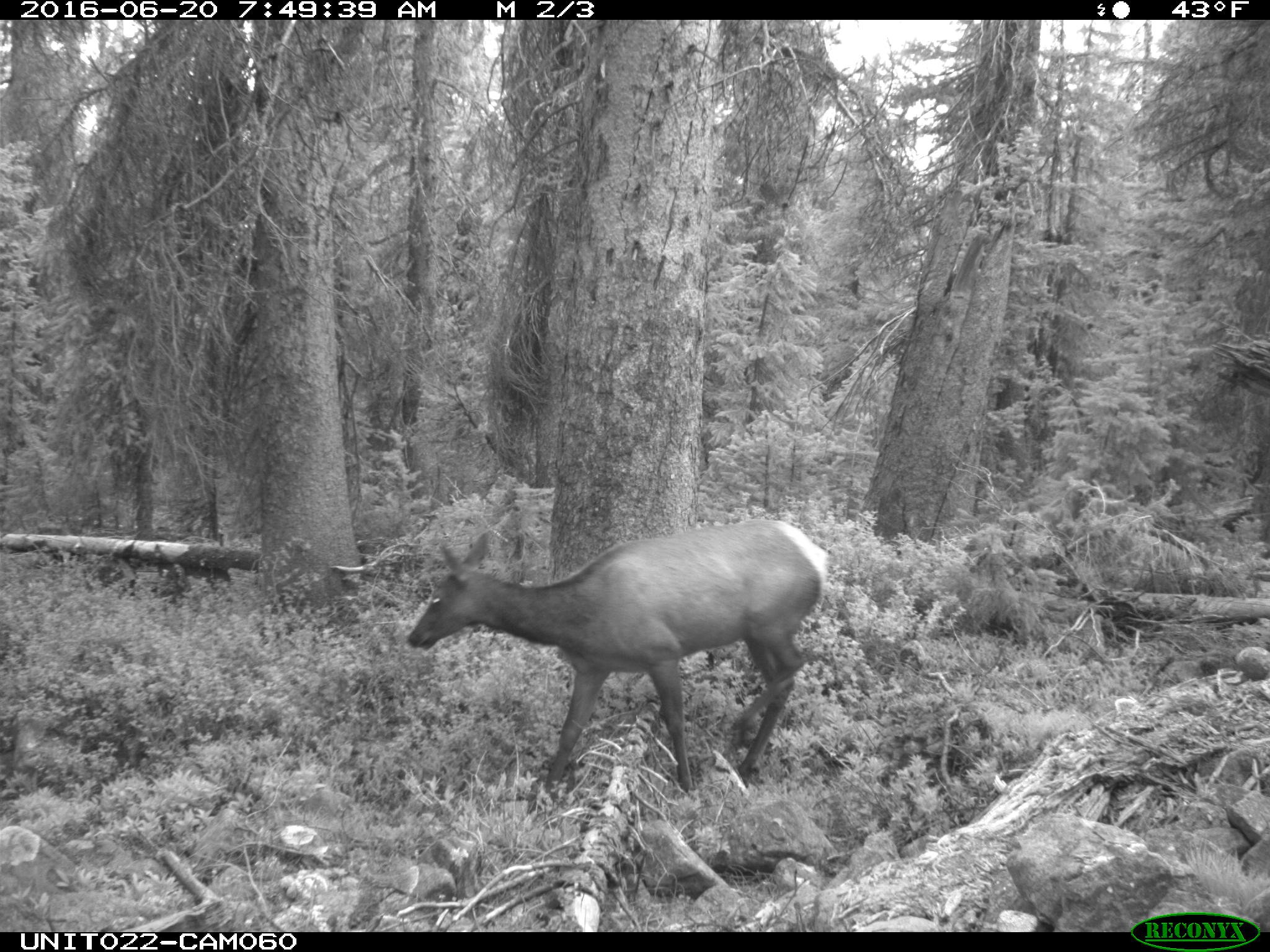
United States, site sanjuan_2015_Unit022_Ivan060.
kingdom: Animalia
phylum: Chordata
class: Mammalia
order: Artiodactyla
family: Cervidae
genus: Cervus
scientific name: Cervus elaphus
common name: red deer